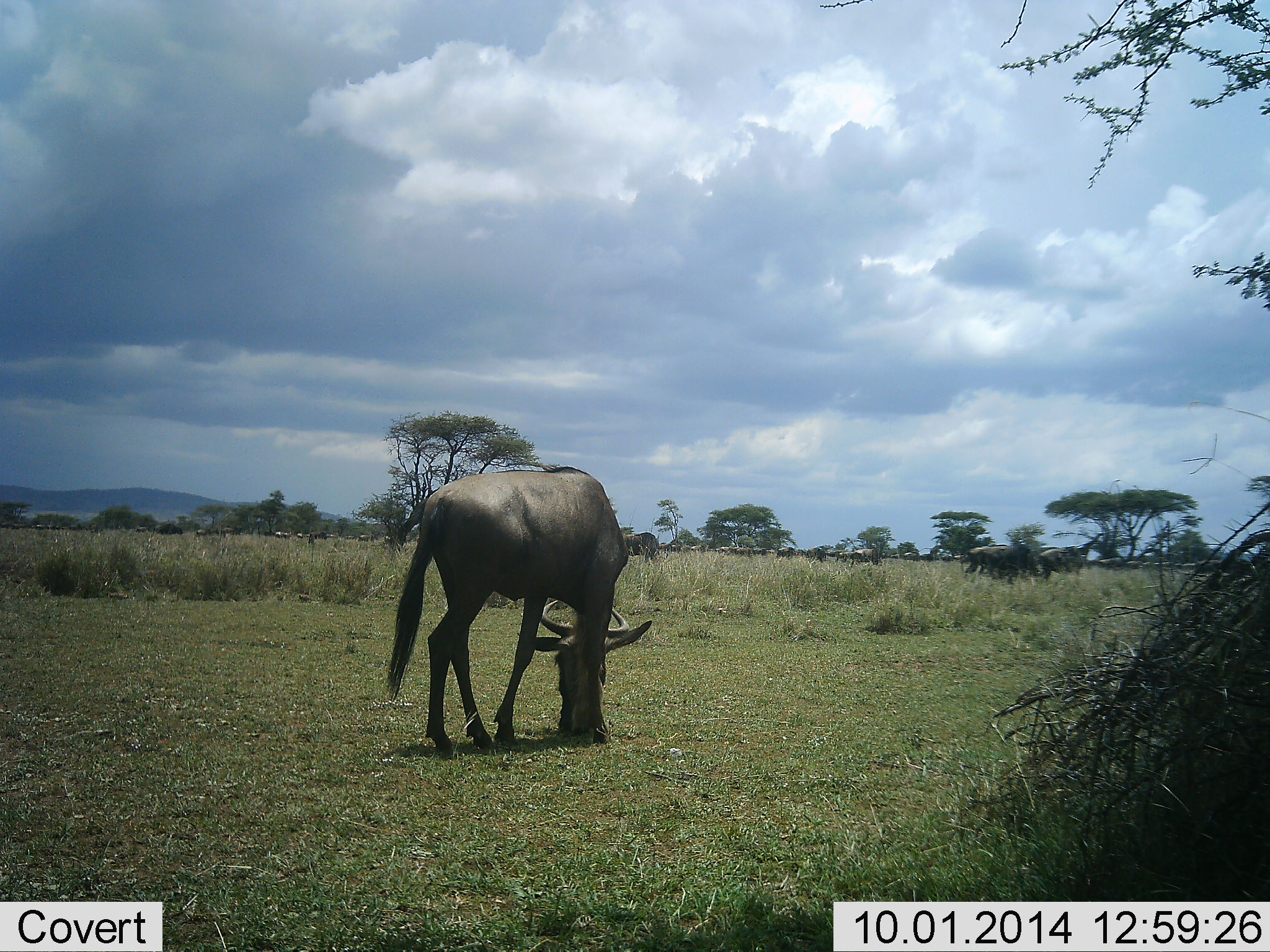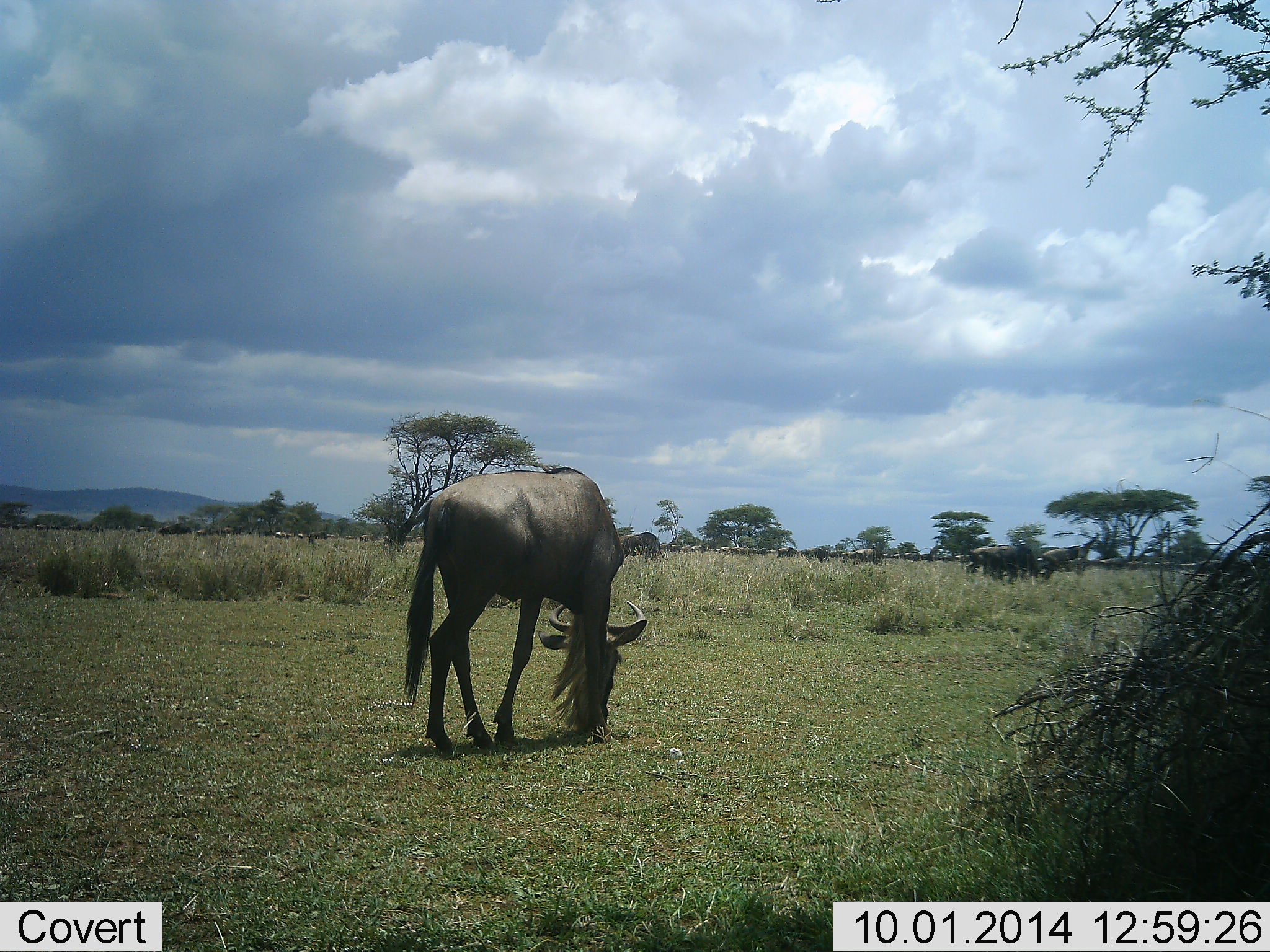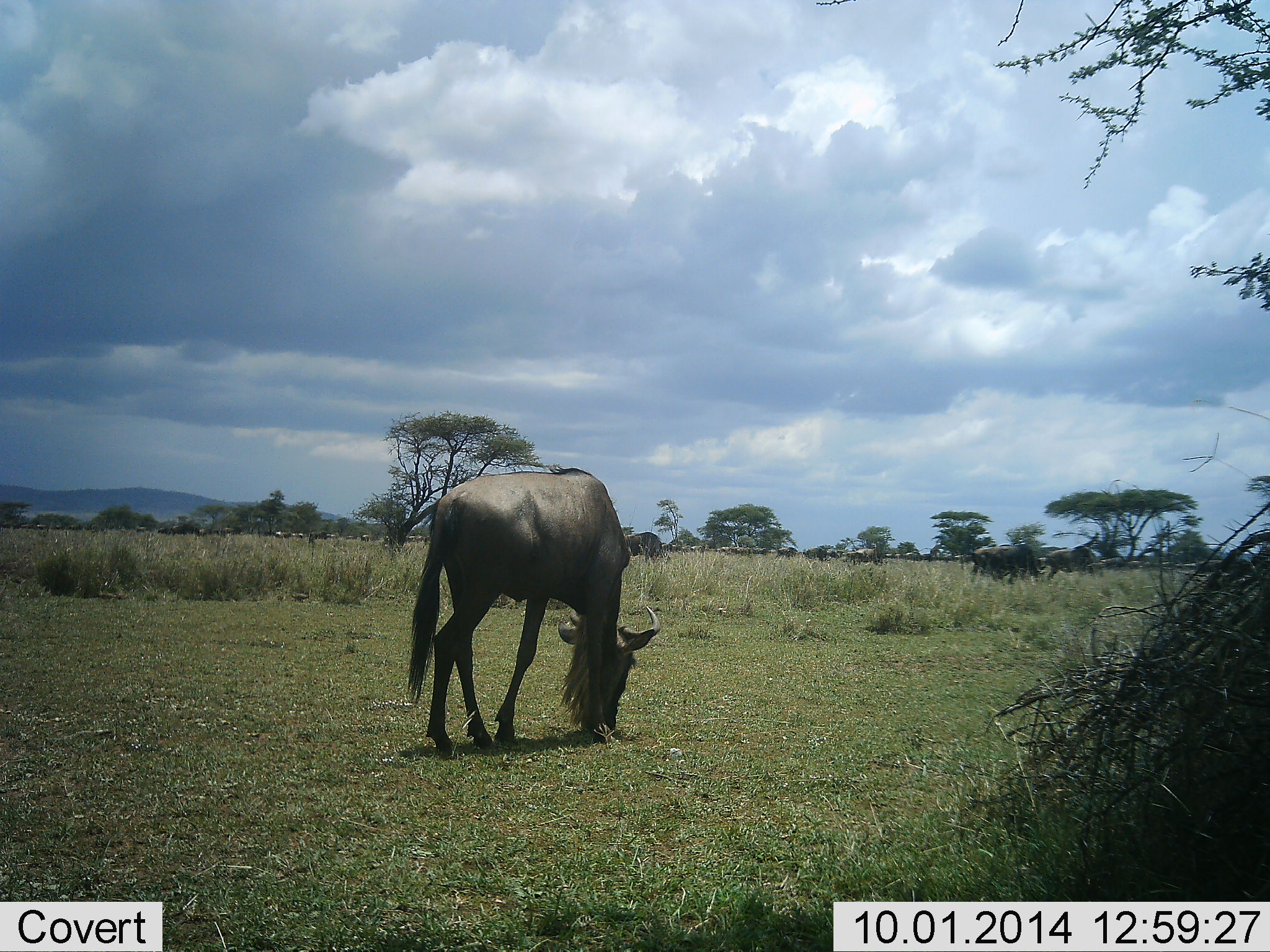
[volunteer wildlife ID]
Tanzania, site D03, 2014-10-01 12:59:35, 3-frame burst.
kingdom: Animalia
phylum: Chordata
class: Mammalia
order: Artiodactyla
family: Bovidae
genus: Connochaetes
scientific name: Connochaetes taurinus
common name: blue wildebeest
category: wildebeest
Wildebeest (blue wildebeest) (Connochaetes taurinus), count 4. Behavior (volunteer vote fractions): standing 18%, resting 0%, moving 36%, interacting 0%. Young present (vote fraction): 0%. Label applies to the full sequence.